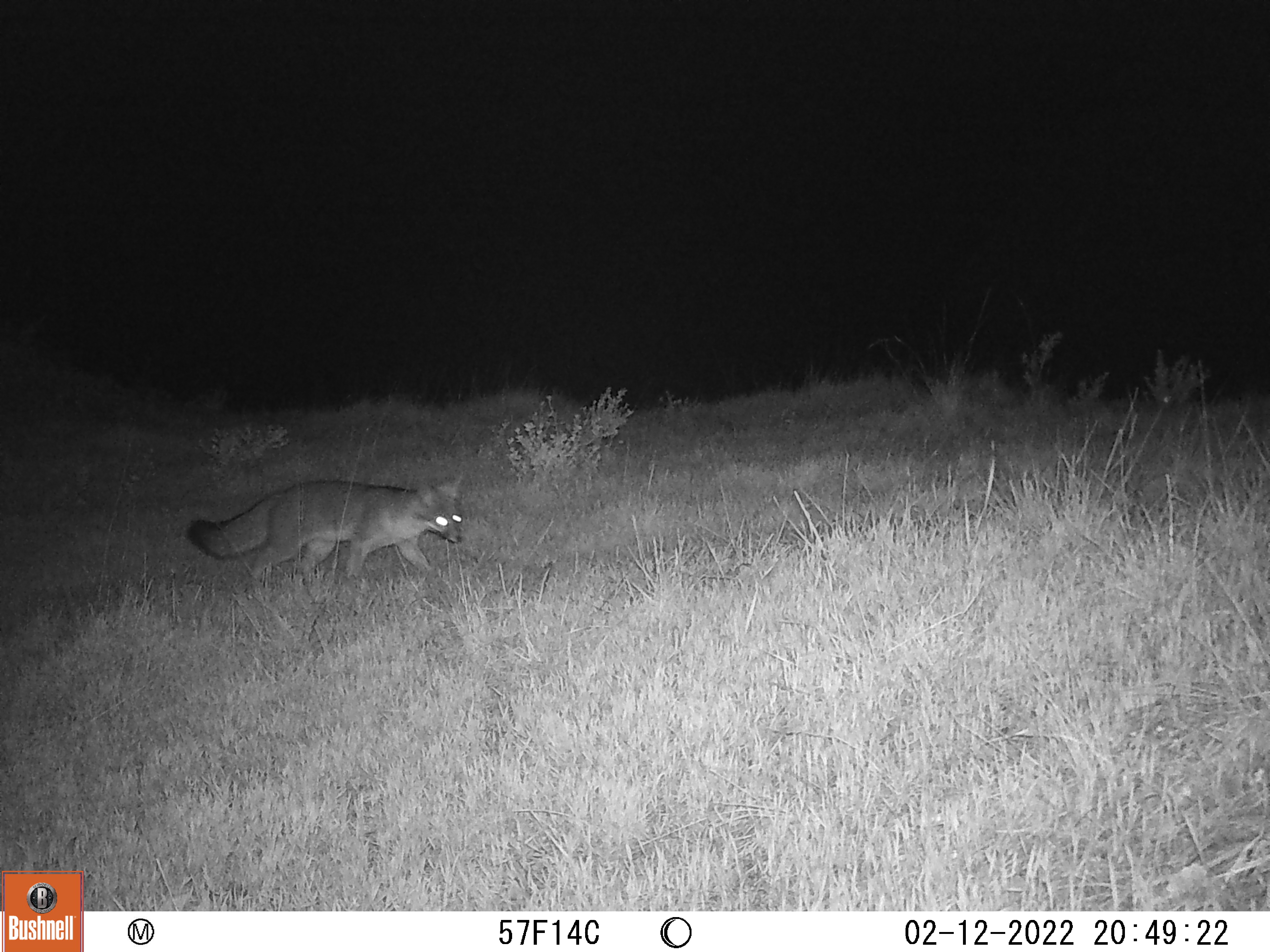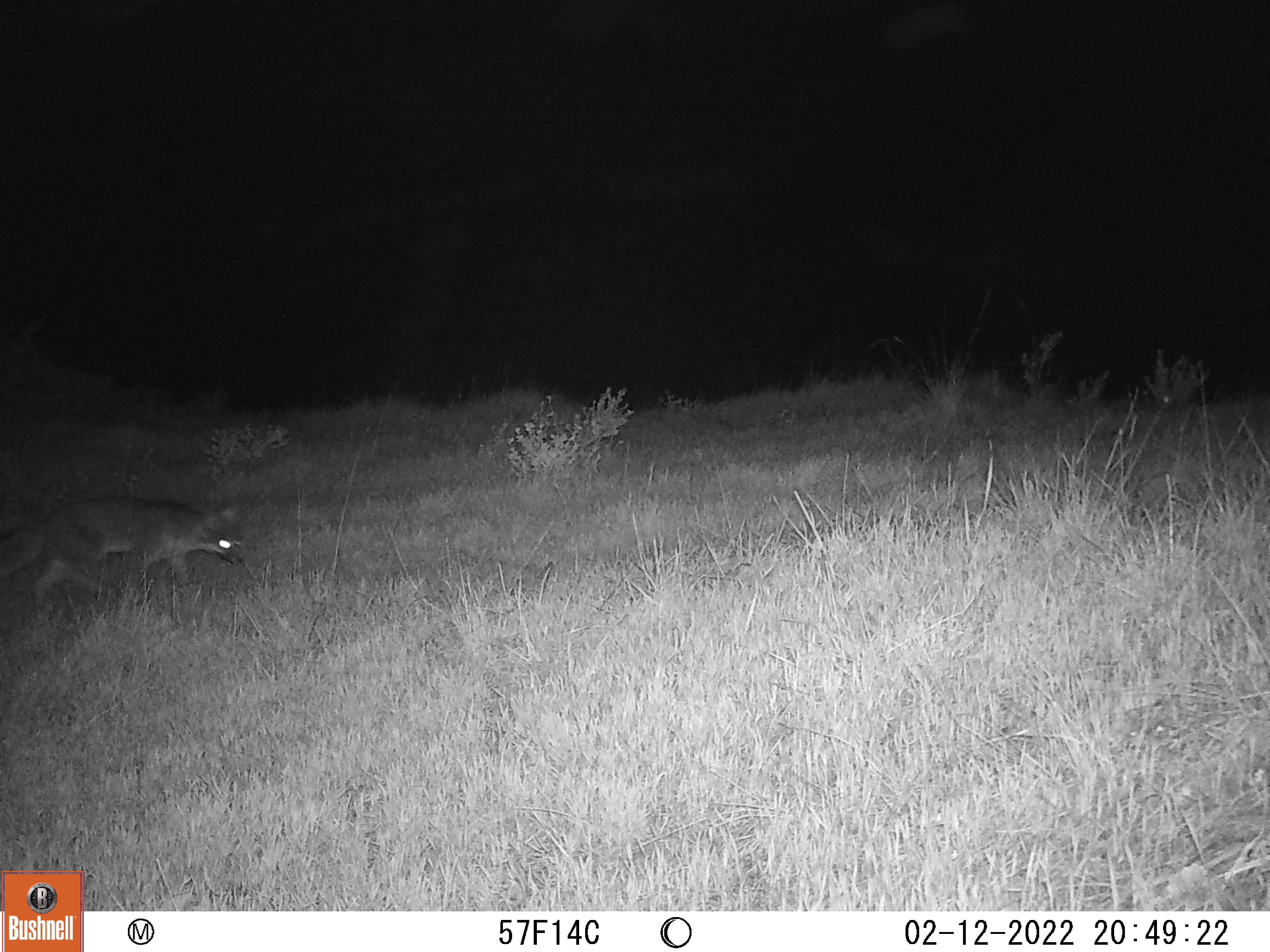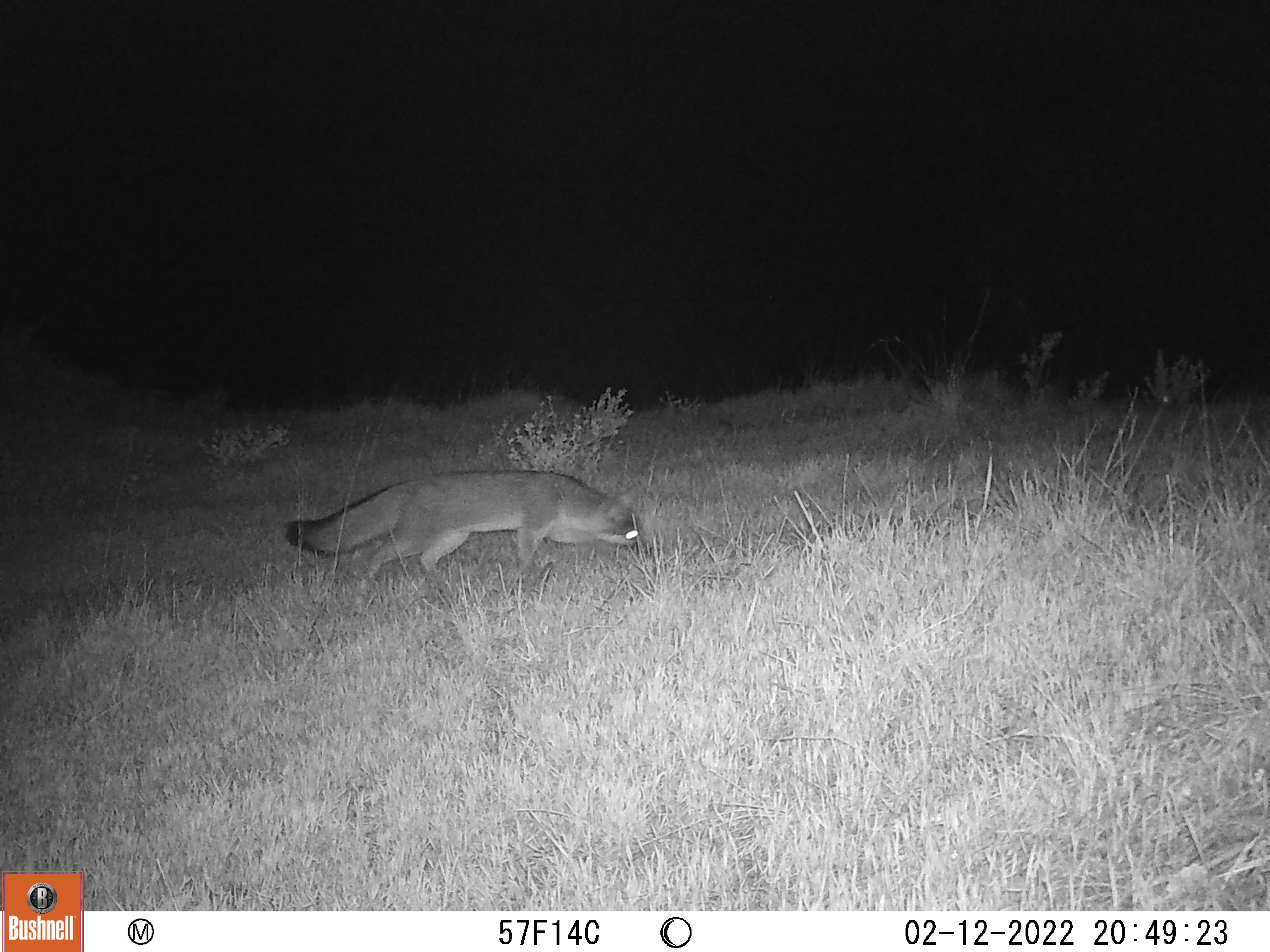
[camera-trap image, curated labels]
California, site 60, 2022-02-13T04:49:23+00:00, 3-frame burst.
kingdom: Animalia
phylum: Chordata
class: Mammalia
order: Carnivora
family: Canidae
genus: Urocyon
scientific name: Urocyon cinereoargenteus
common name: gray fox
Gray fox (Urocyon cinereoargenteus).